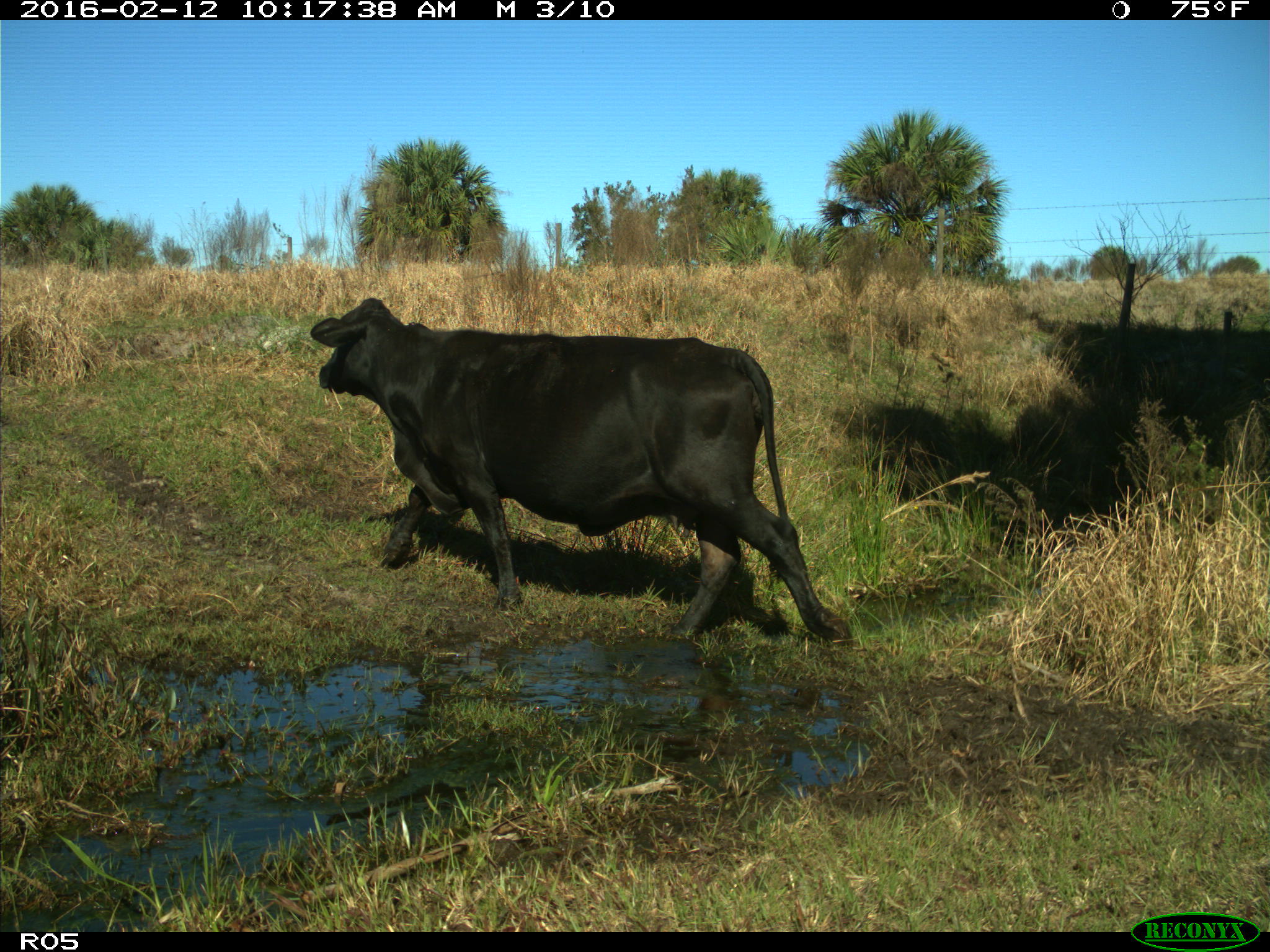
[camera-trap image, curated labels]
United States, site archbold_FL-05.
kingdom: Animalia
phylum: Chordata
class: Mammalia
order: Artiodactyla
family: Bovidae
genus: Bos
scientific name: Bos taurus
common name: domestic cow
Bos taurus (domestic cow).